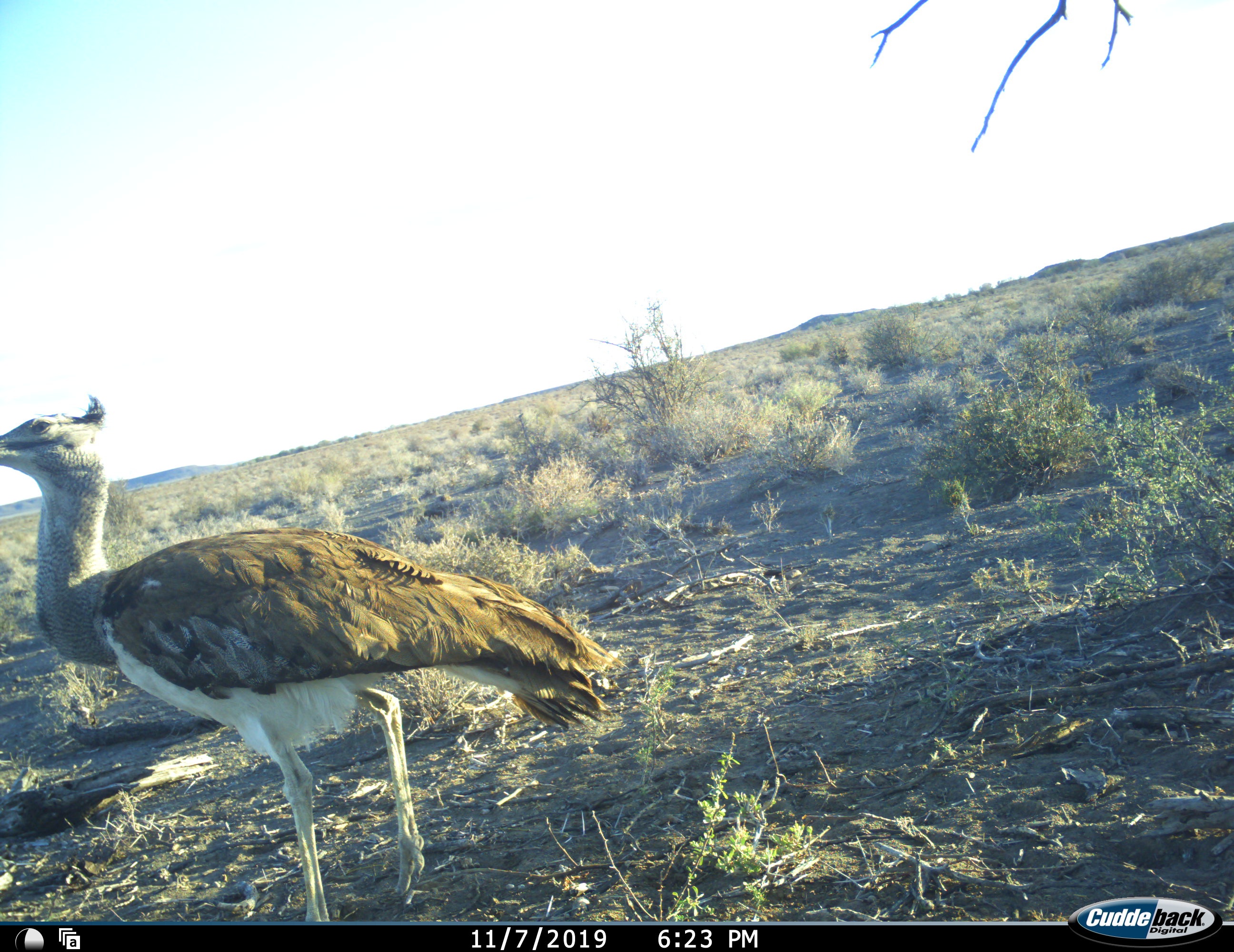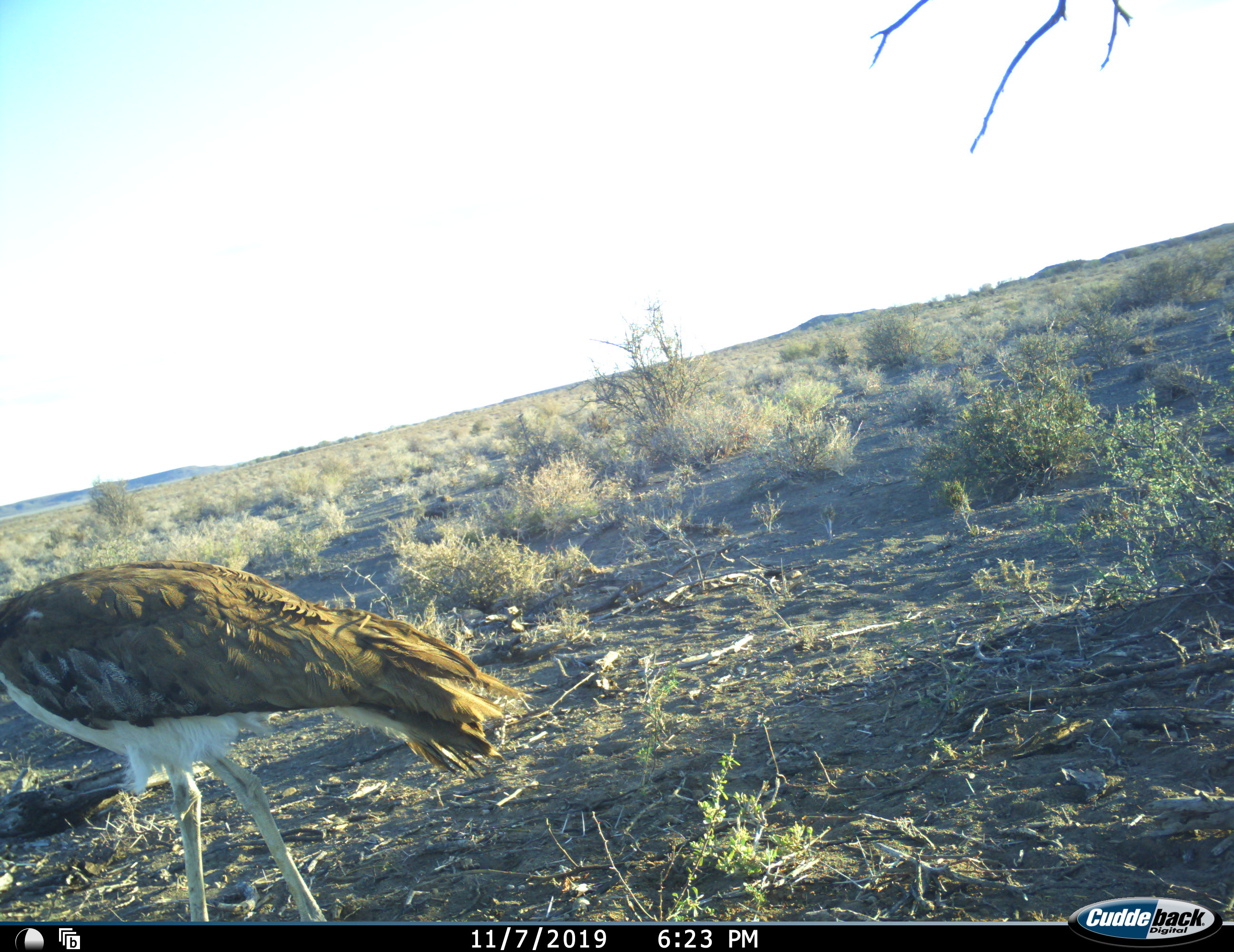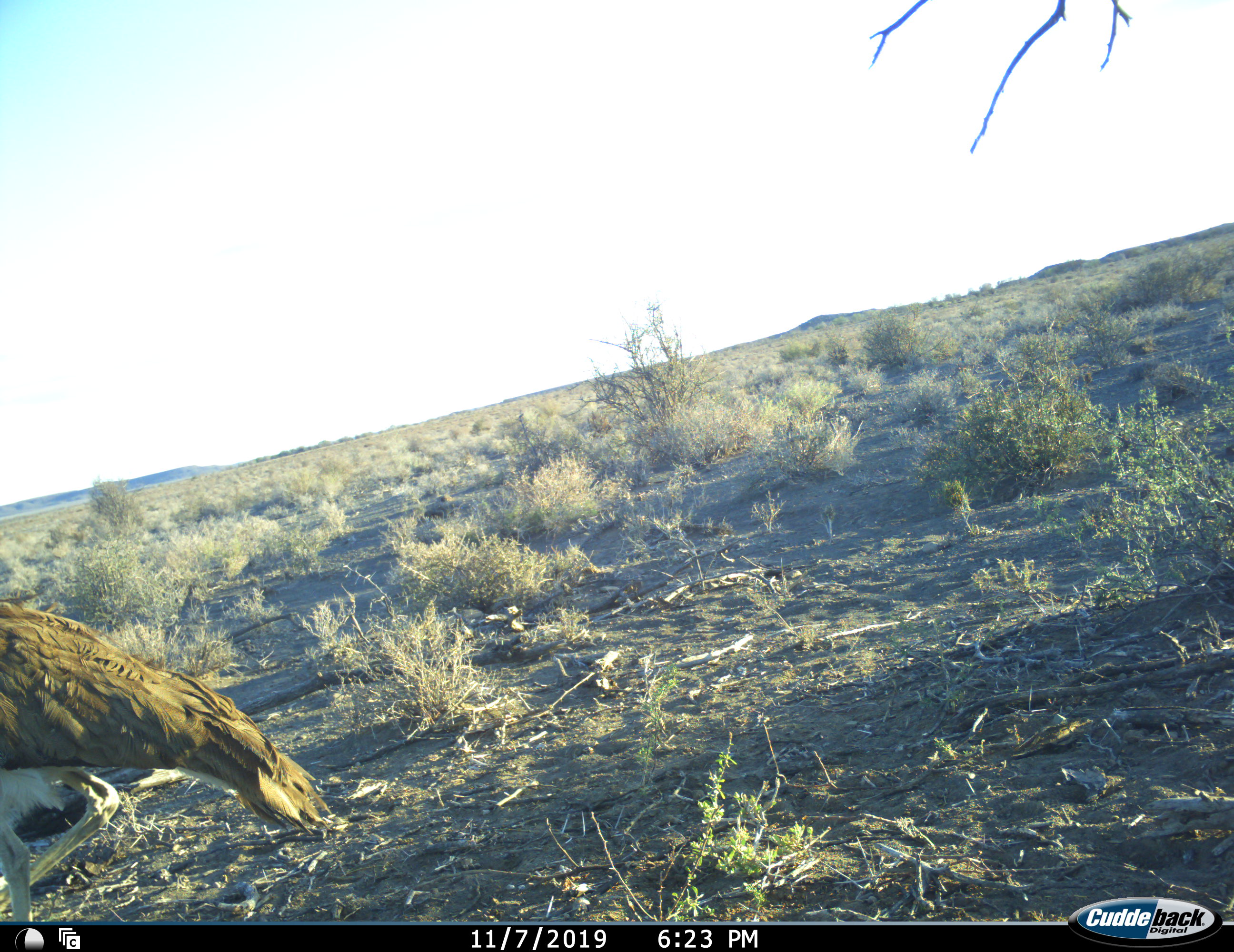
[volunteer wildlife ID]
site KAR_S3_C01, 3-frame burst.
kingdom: Animalia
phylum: Chordata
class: Aves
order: Otidiformes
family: Otididae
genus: Ardeotis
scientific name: Ardeotis kori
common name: kori bustard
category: bustardkori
Bustardkori (kori bustard) (Ardeotis kori), count 1. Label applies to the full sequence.